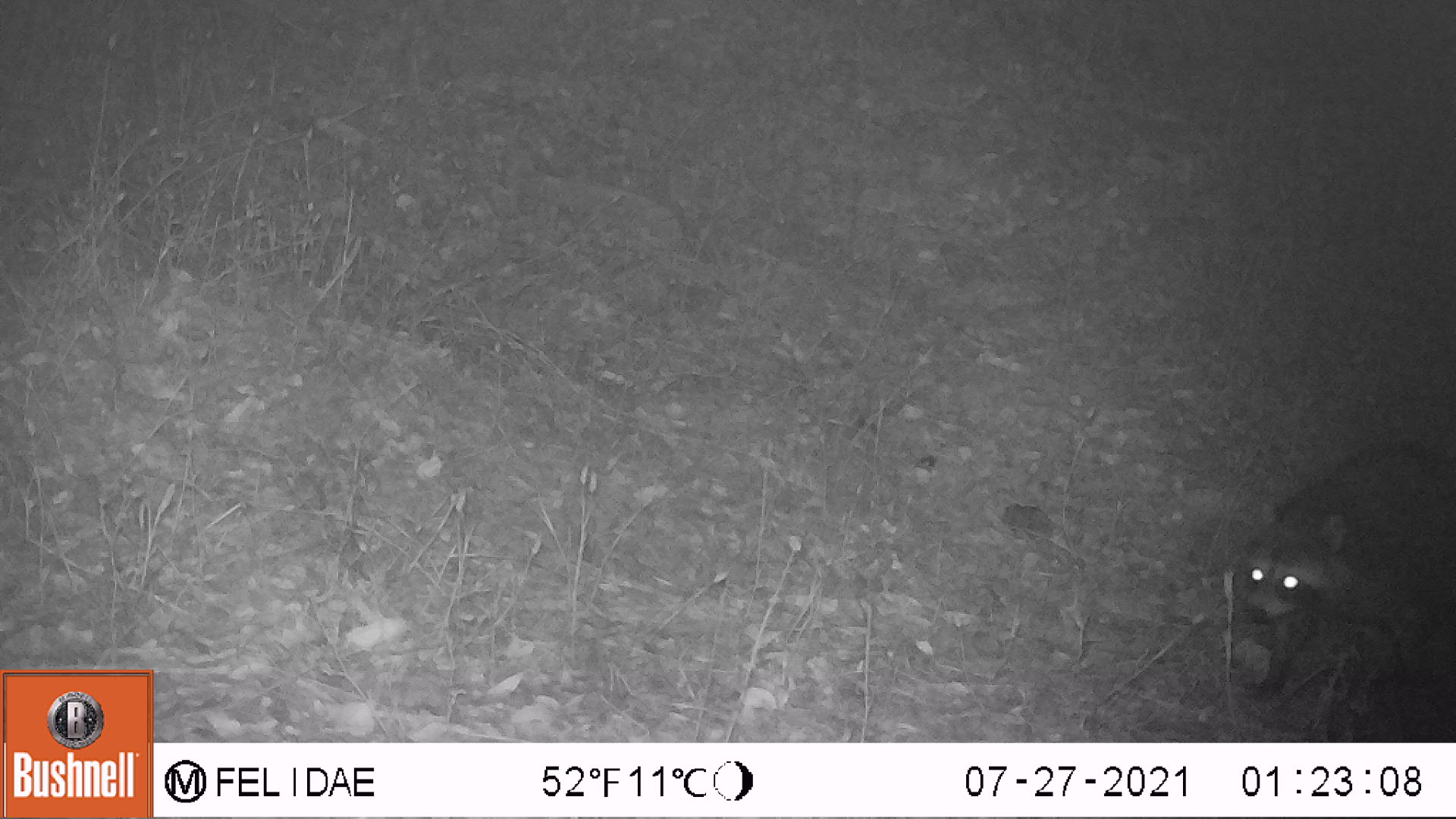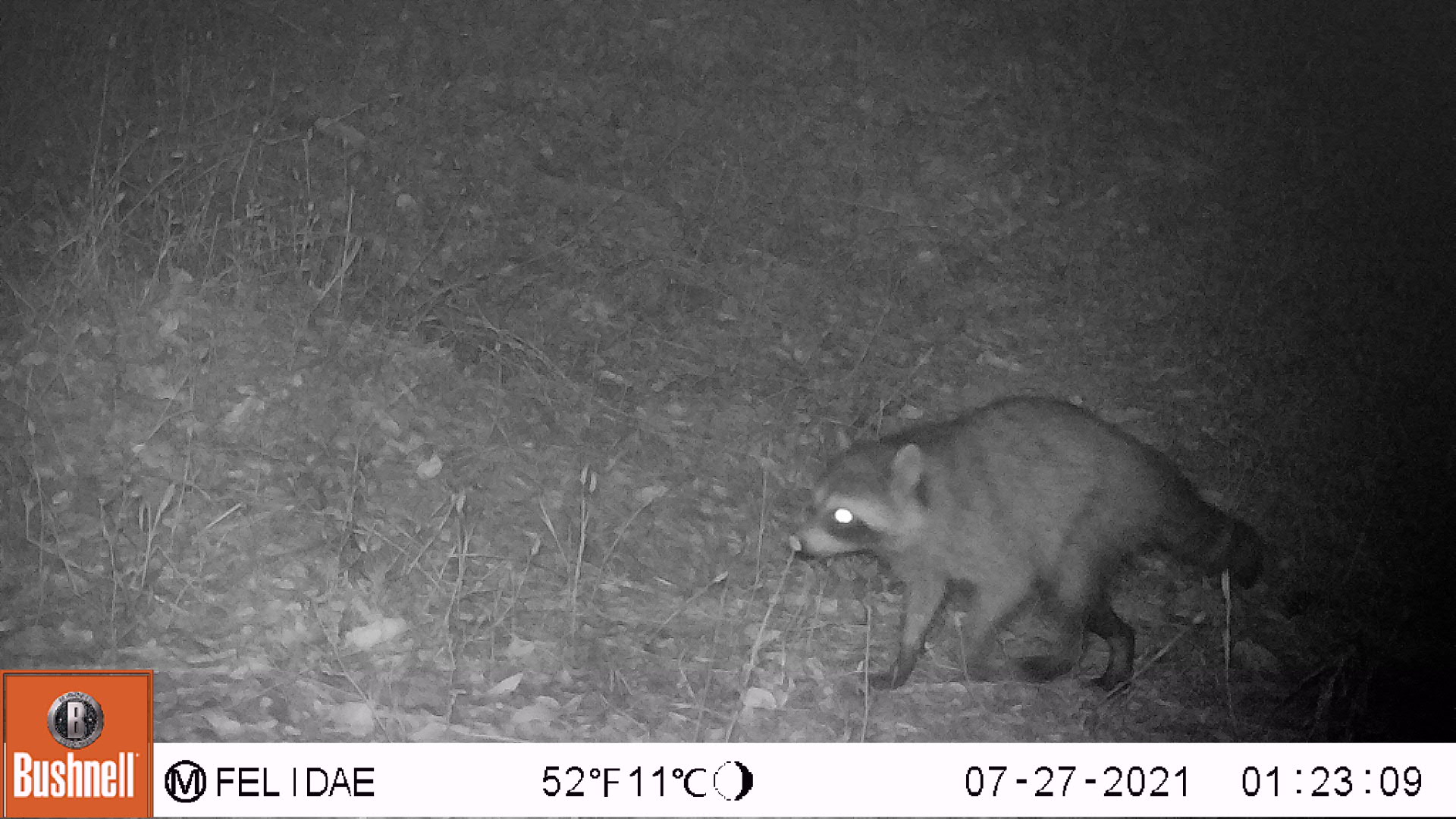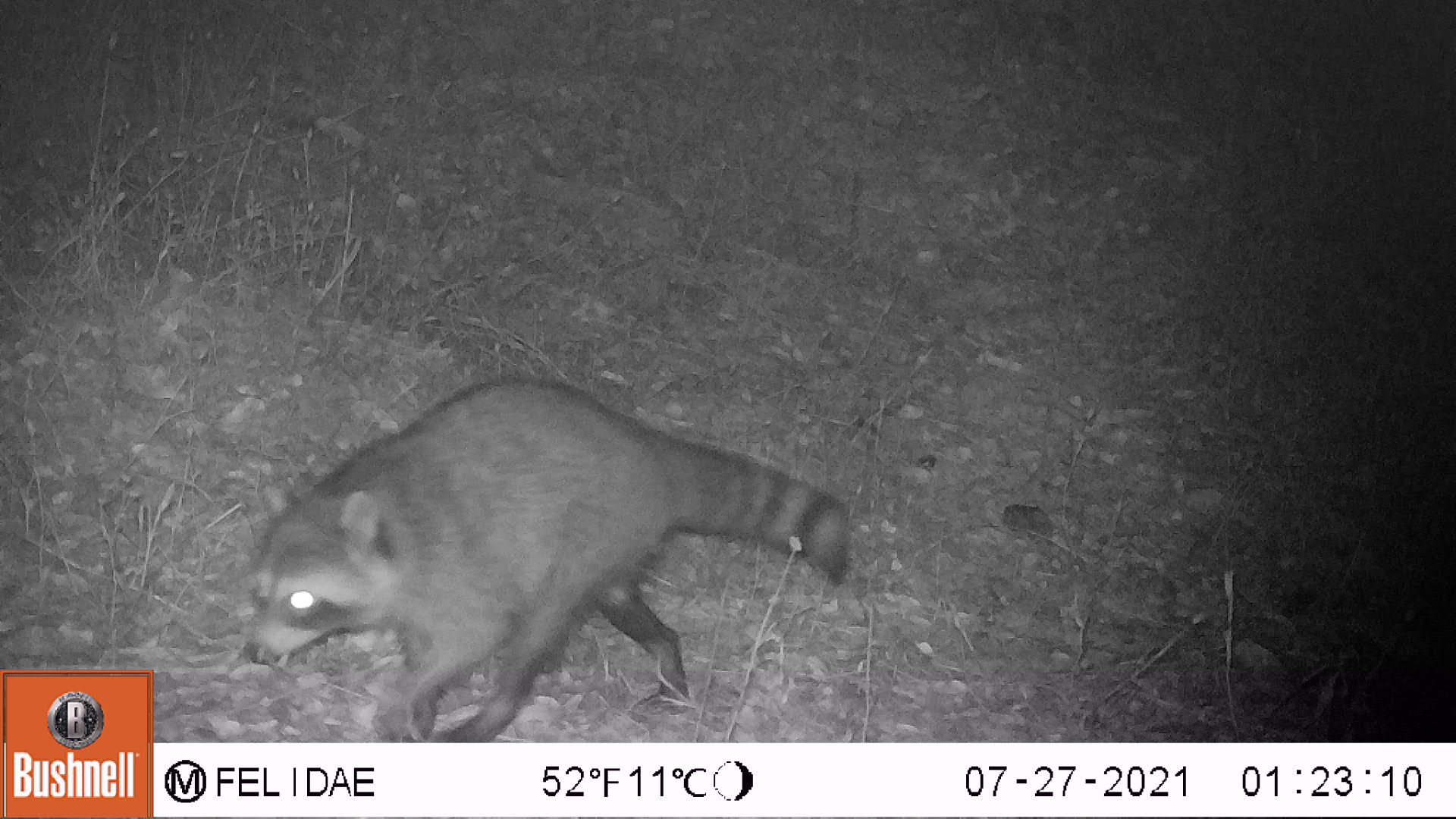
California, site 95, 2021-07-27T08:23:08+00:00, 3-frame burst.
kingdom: Animalia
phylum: Chordata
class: Mammalia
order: Carnivora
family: Procyonidae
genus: Procyon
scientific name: Procyon lotor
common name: raccoon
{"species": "raccoon (Procyon lotor)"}